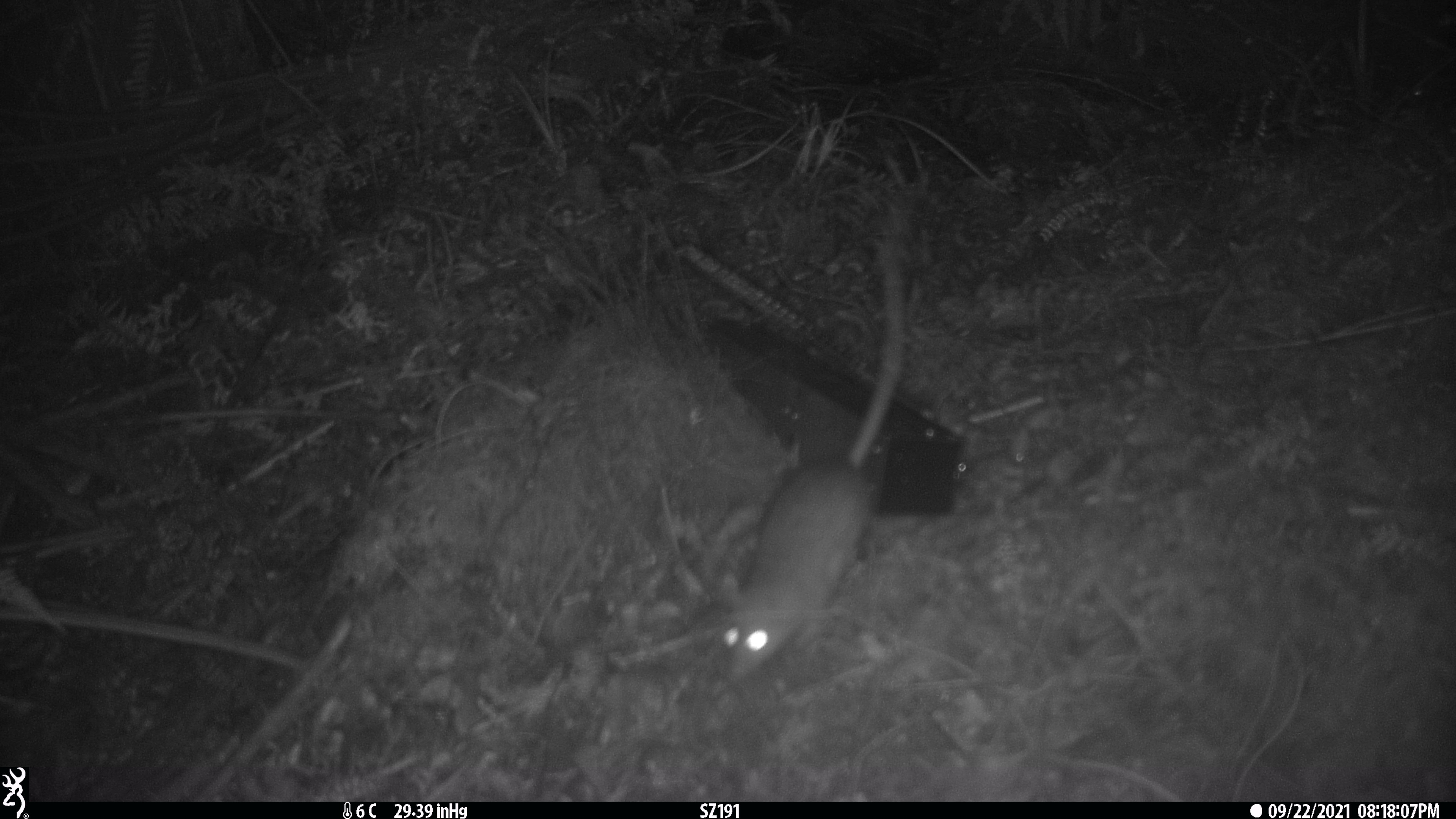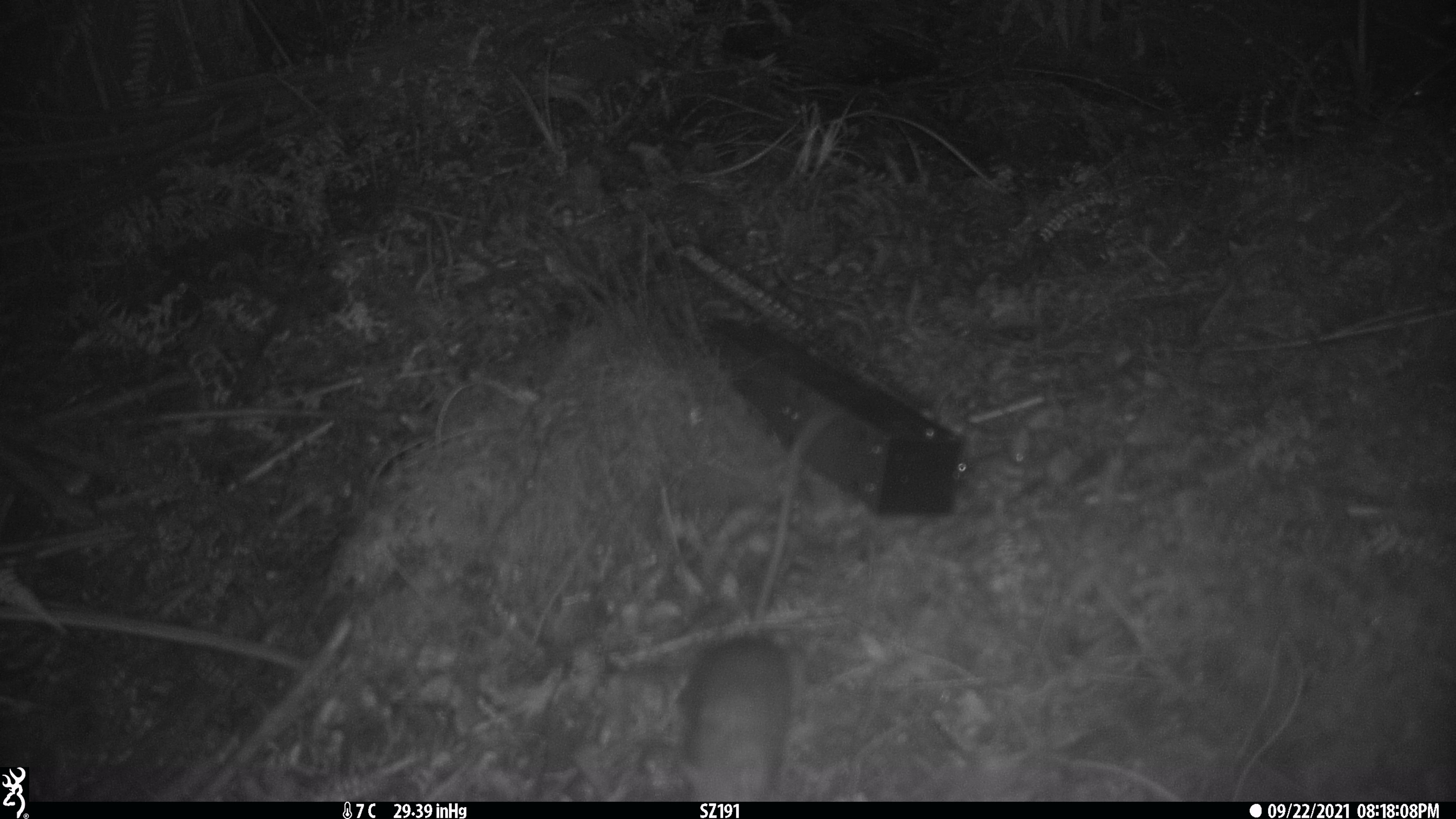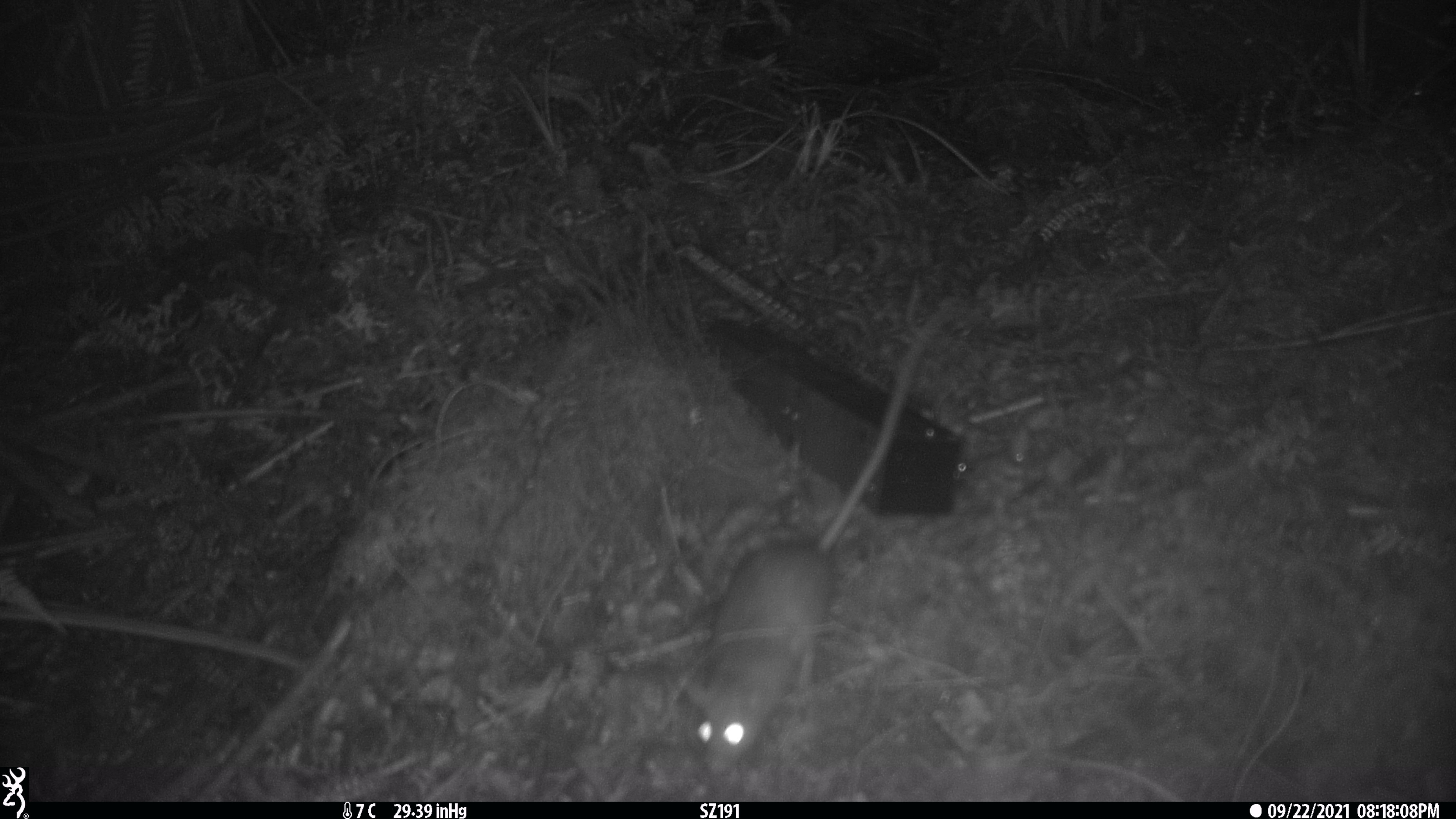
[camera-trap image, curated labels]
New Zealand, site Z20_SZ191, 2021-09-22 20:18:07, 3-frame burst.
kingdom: Animalia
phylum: Chordata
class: Mammalia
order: Rodentia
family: Muridae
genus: Rattus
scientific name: Rattus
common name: rat